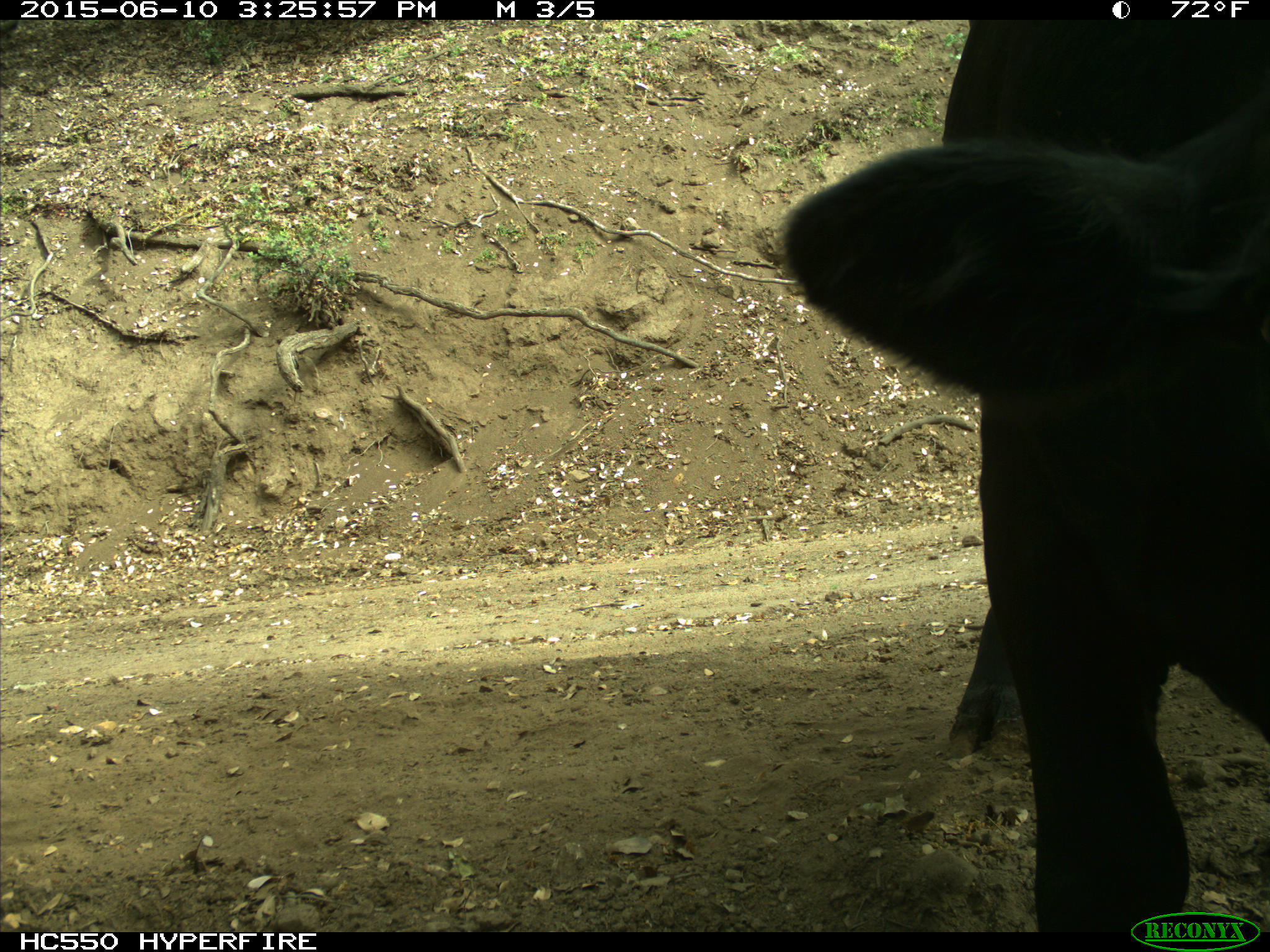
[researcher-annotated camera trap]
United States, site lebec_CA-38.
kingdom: Animalia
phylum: Chordata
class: Mammalia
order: Artiodactyla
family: Bovidae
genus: Bos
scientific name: Bos taurus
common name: domestic cow